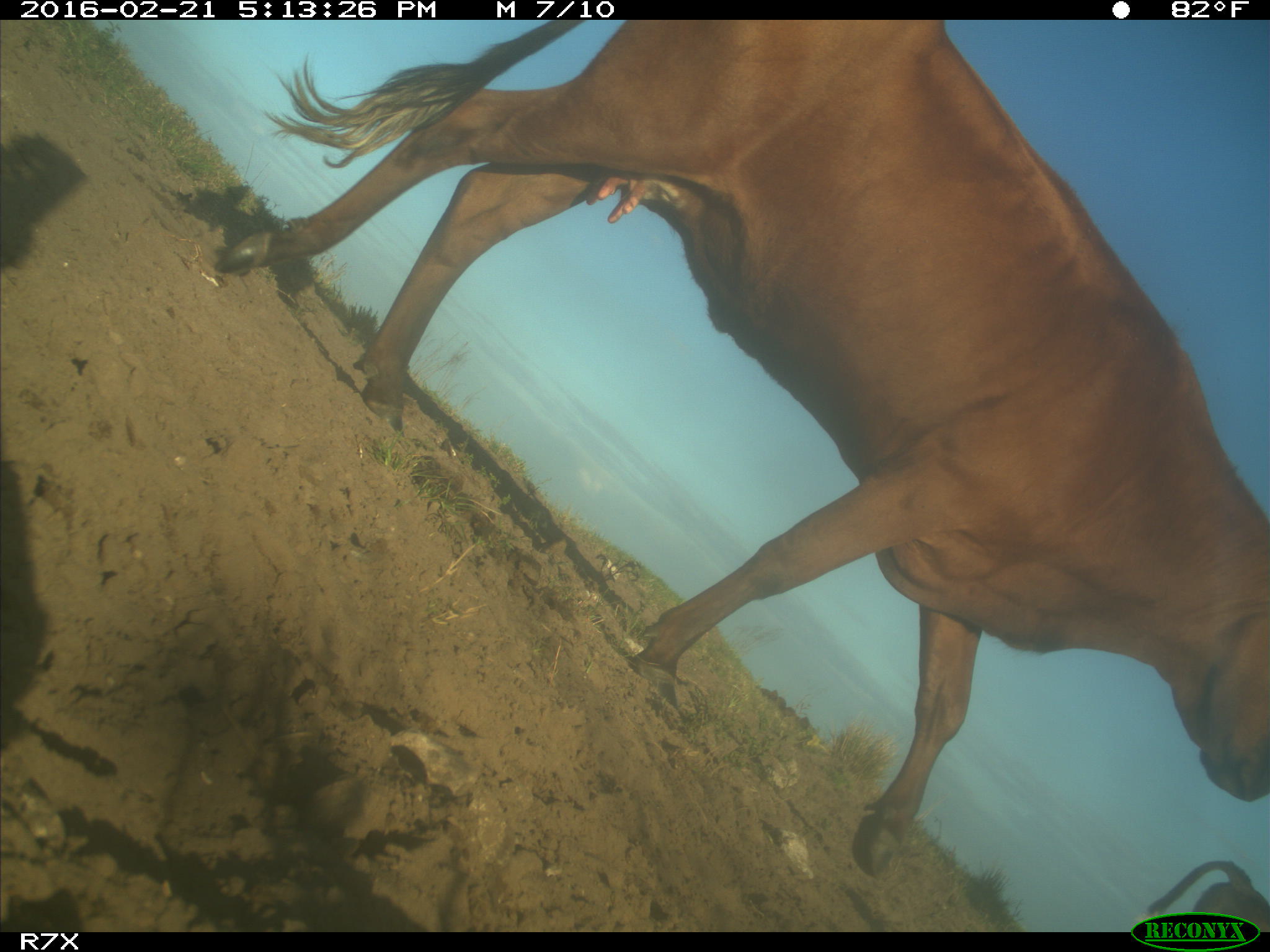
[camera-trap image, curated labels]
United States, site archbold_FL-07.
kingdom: Animalia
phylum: Chordata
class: Mammalia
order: Artiodactyla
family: Bovidae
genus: Bos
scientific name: Bos taurus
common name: domestic cow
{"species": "Bos taurus (domestic cow)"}